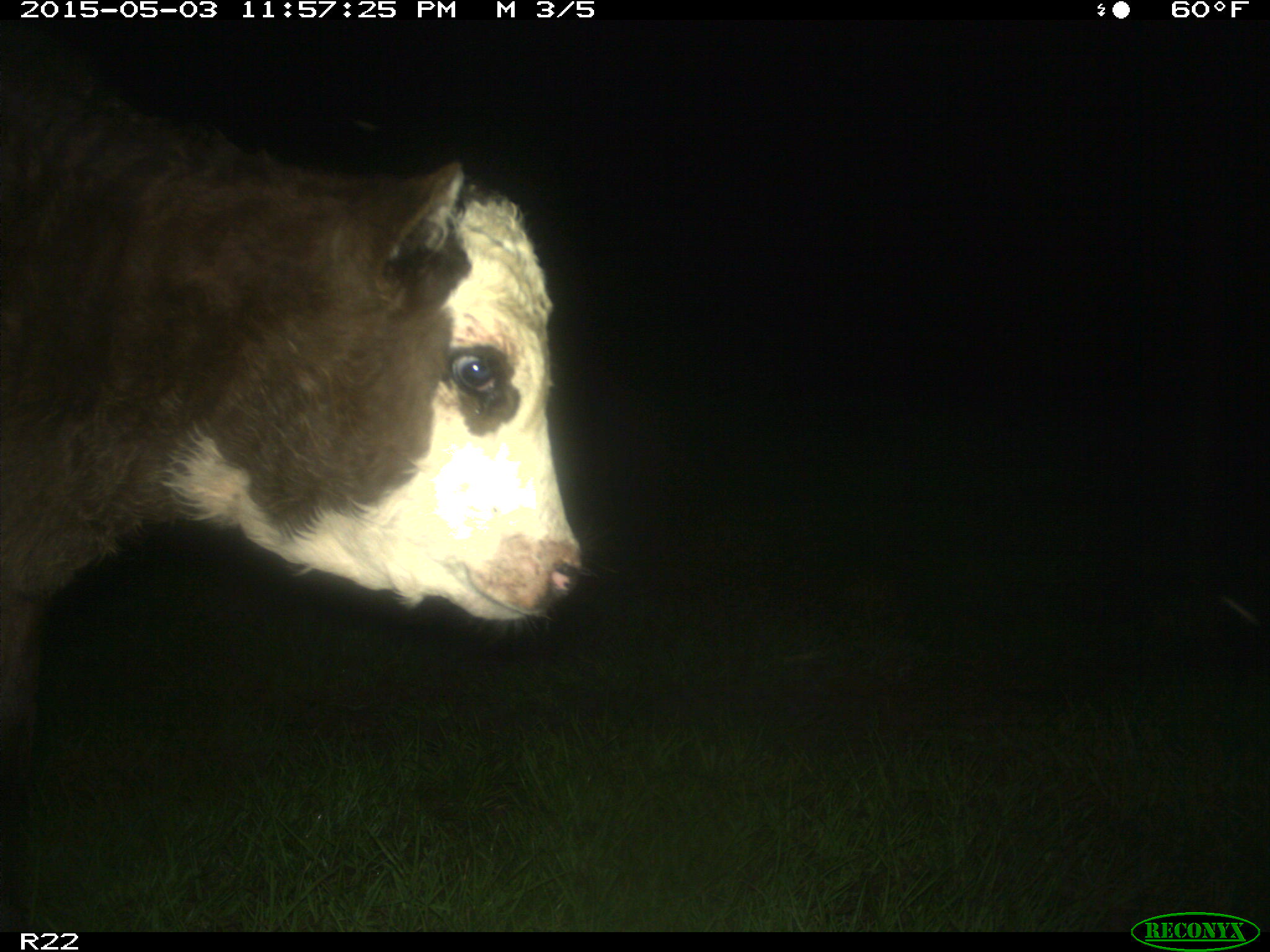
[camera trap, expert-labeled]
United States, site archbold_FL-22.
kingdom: Animalia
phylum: Chordata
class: Mammalia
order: Artiodactyla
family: Bovidae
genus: Bos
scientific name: Bos taurus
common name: domestic cow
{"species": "Bos taurus (domestic cow)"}